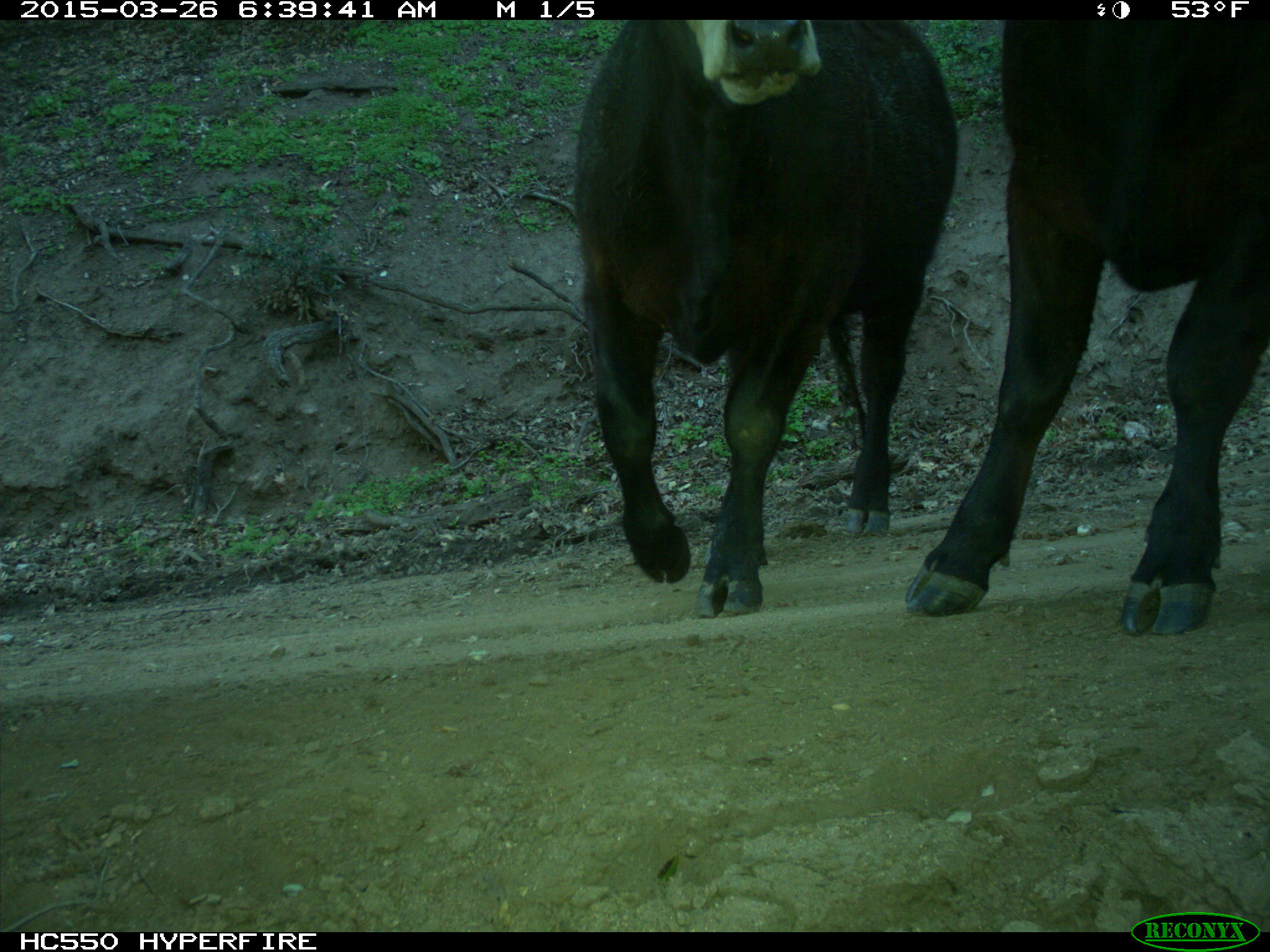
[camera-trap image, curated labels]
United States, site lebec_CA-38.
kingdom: Animalia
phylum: Chordata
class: Mammalia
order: Artiodactyla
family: Bovidae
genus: Bos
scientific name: Bos taurus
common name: domestic cow